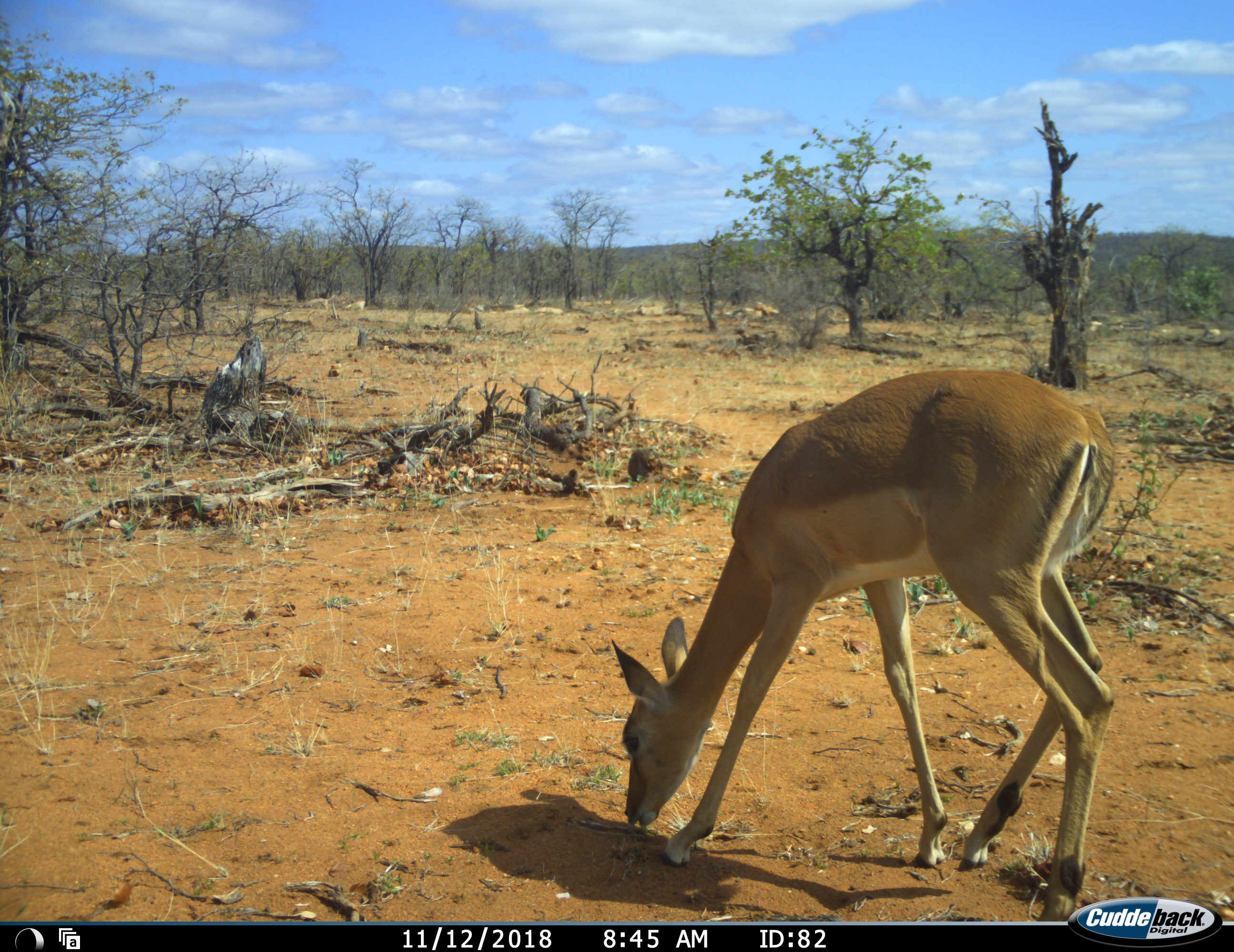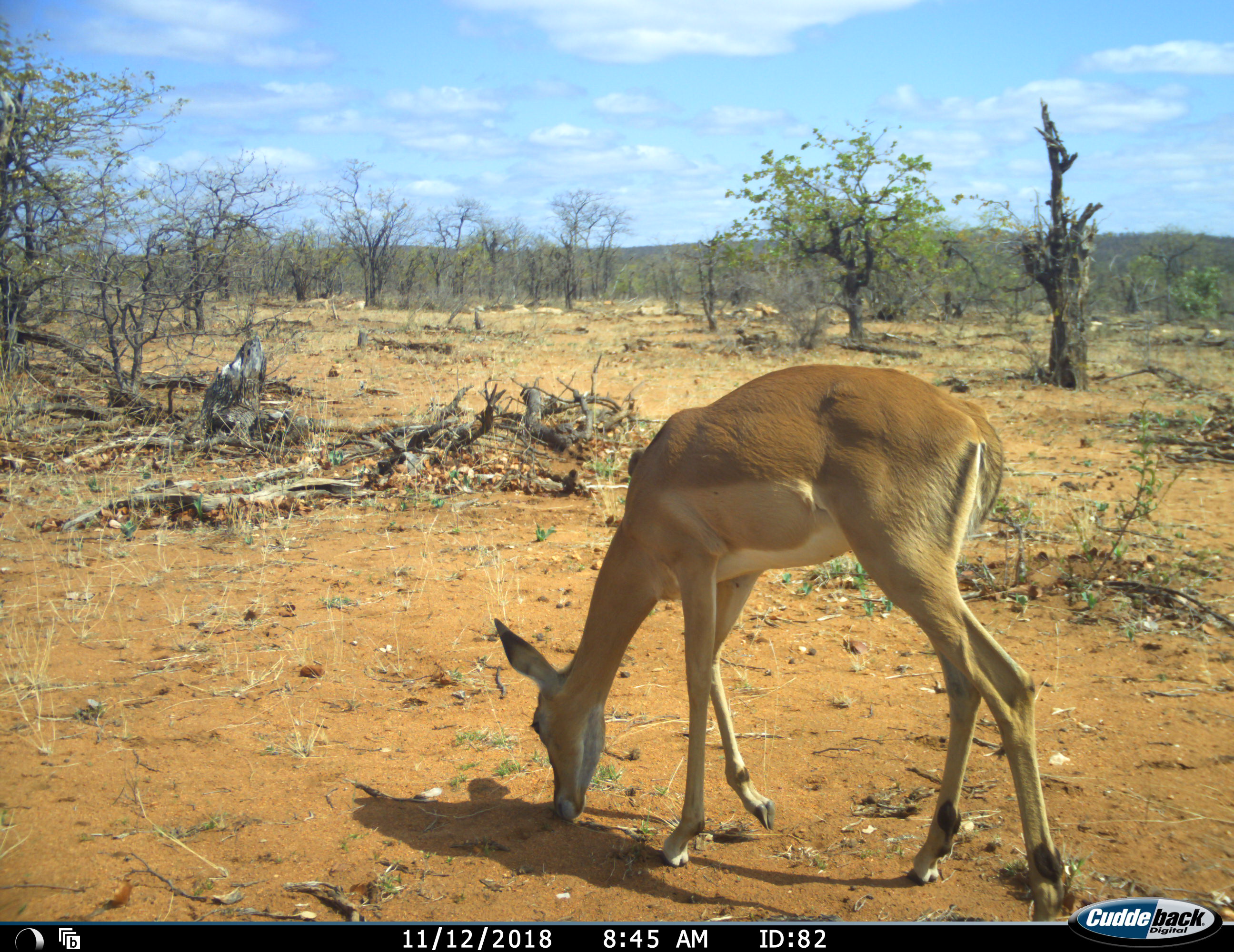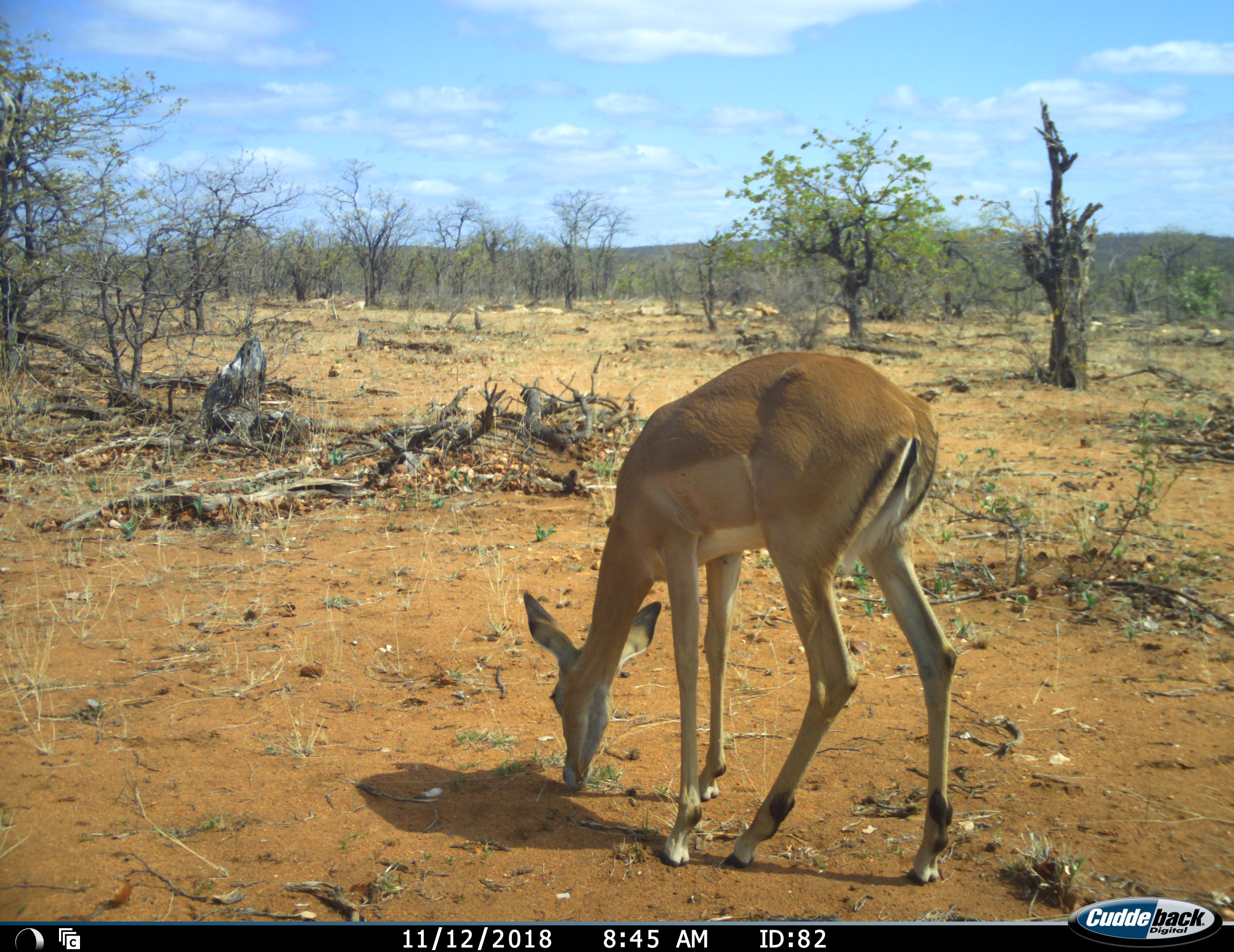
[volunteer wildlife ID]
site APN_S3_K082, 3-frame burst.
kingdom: Animalia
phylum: Chordata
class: Mammalia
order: Artiodactyla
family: Bovidae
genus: Aepyceros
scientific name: Aepyceros melampus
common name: impala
Impala (Aepyceros melampus), count 1. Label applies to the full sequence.